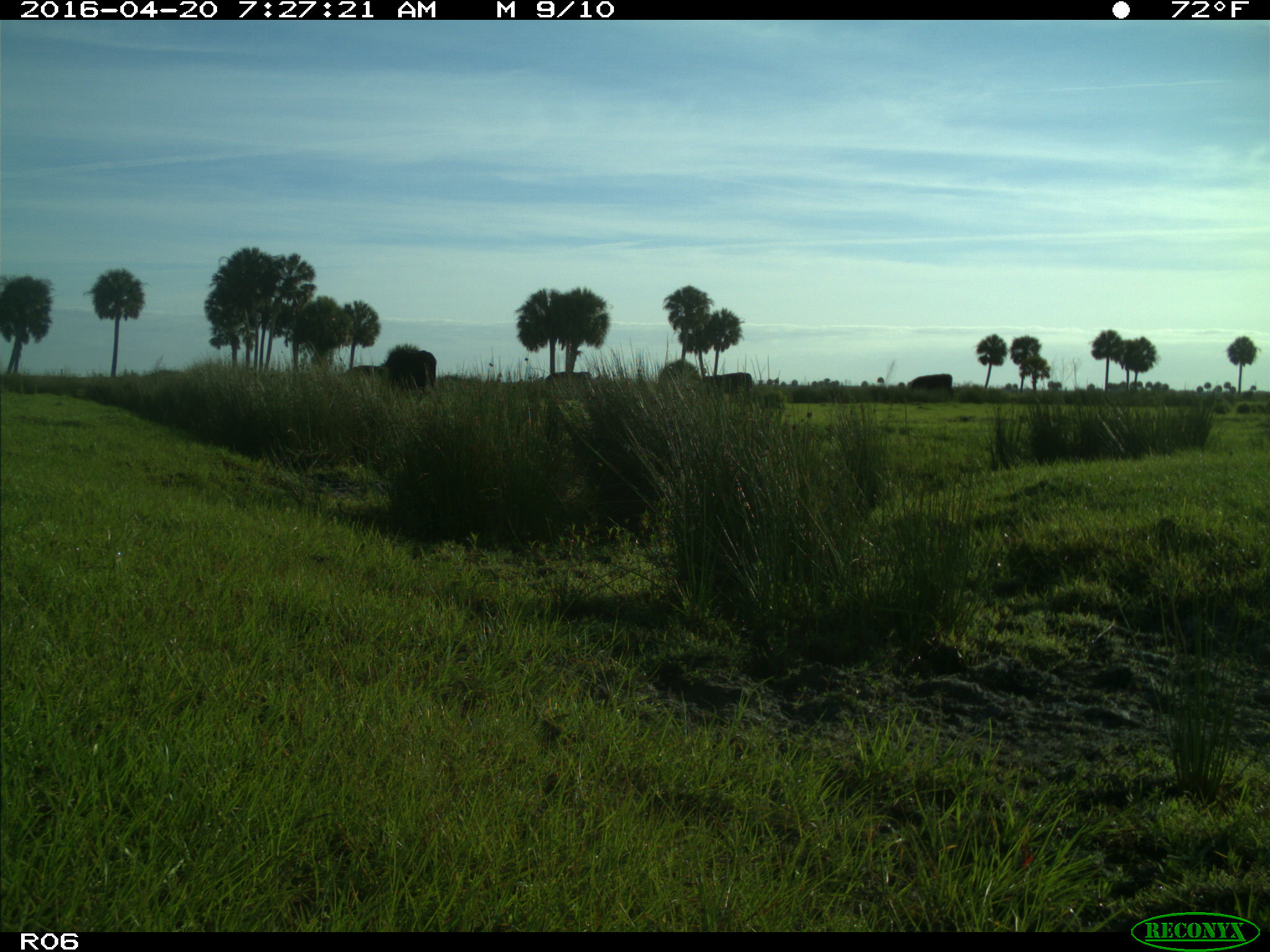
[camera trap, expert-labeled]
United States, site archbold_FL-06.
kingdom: Animalia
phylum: Chordata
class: Mammalia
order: Artiodactyla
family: Bovidae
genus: Bos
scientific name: Bos taurus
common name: domestic cow